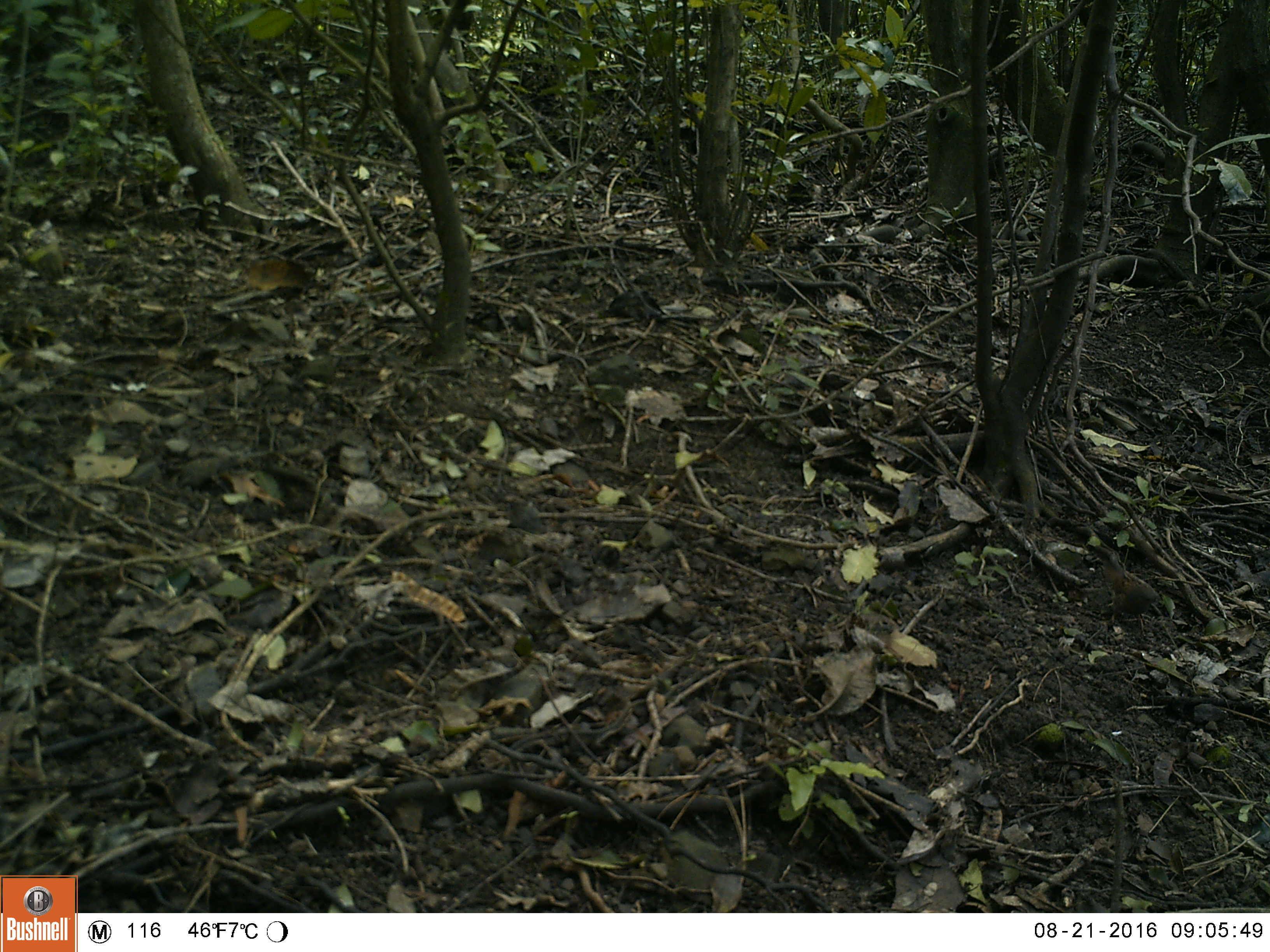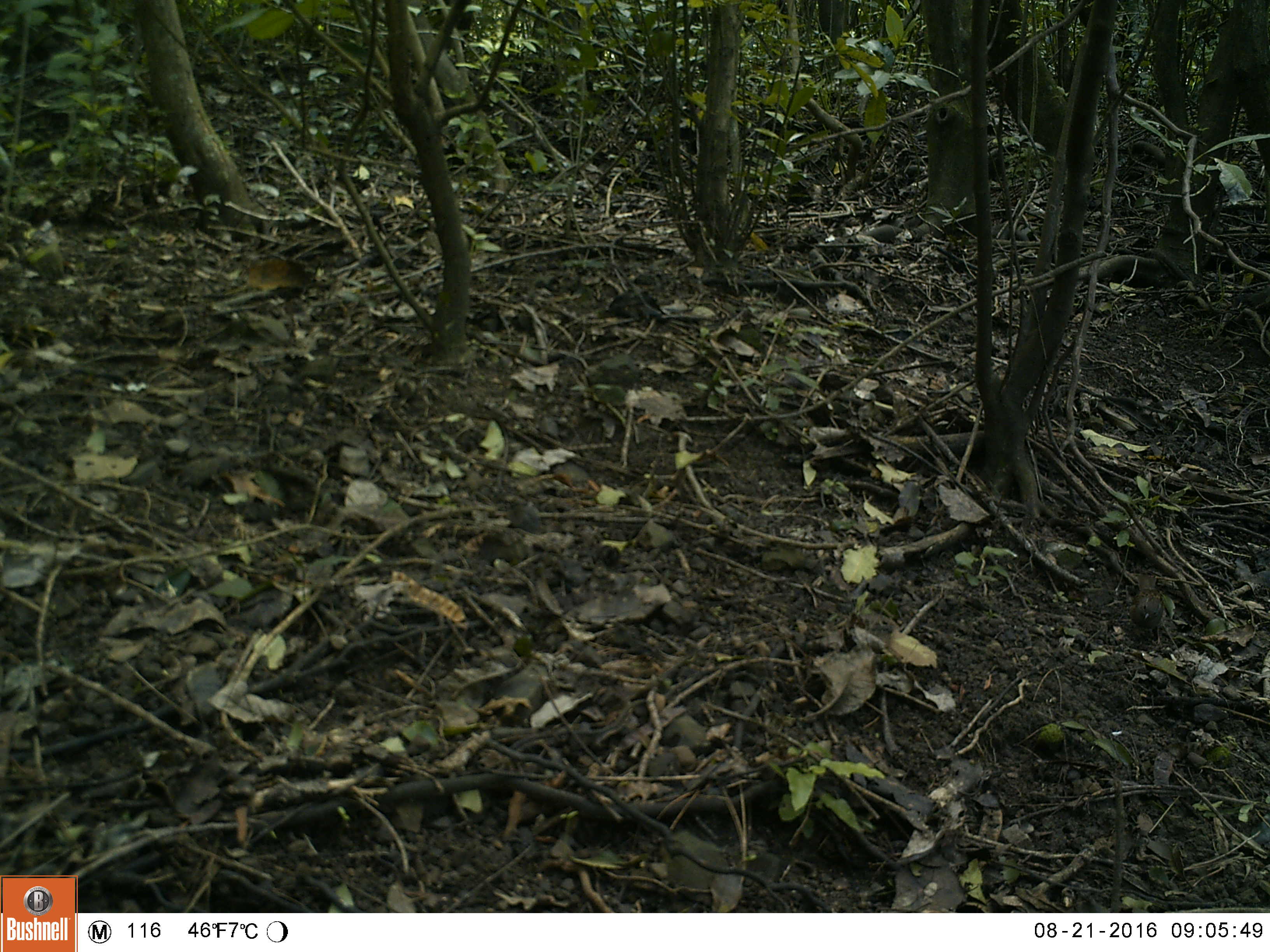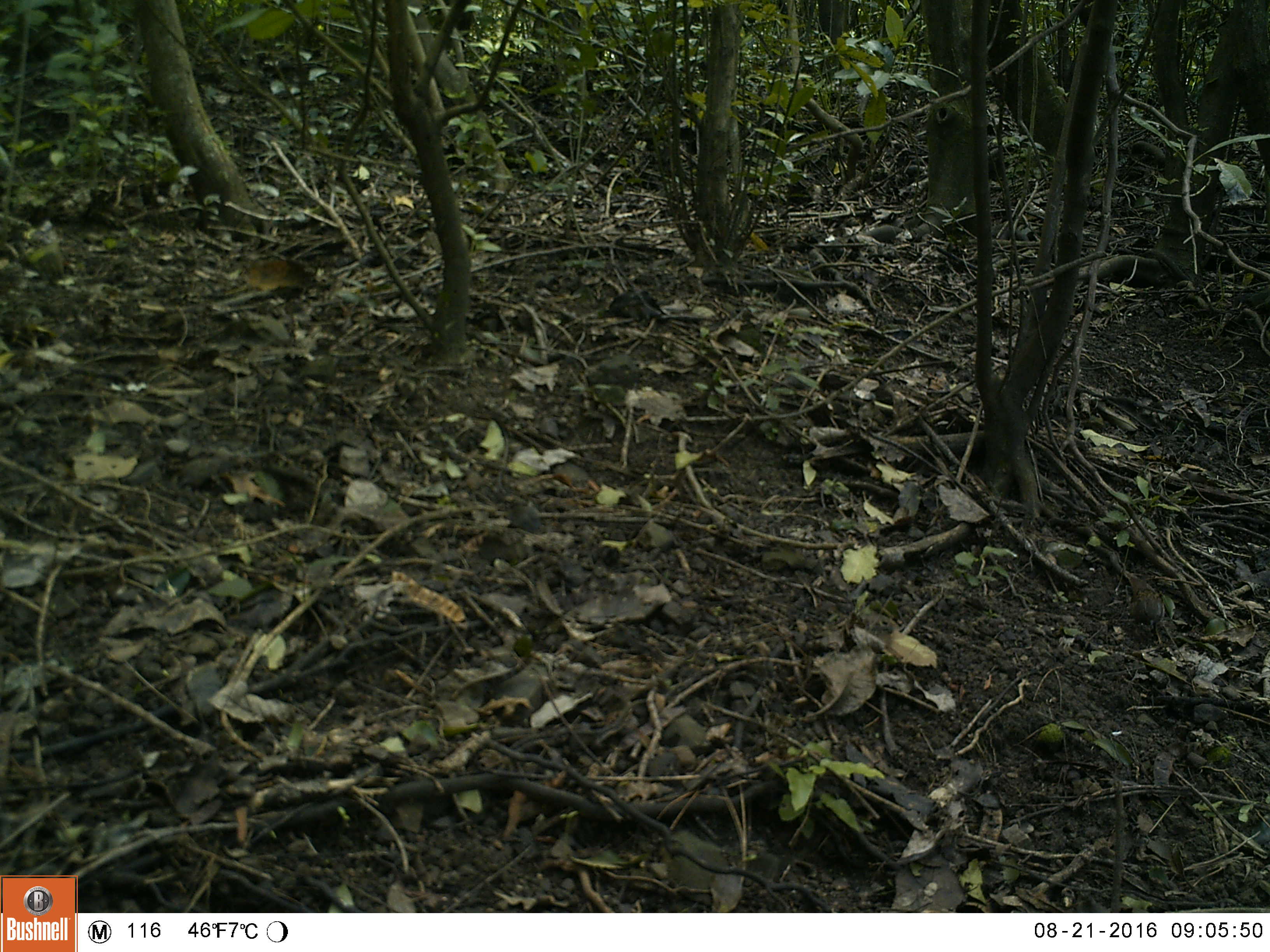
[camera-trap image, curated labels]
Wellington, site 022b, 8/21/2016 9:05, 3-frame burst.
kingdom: Animalia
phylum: Chordata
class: Aves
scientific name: Aves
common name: bird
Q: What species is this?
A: Bird (Aves).